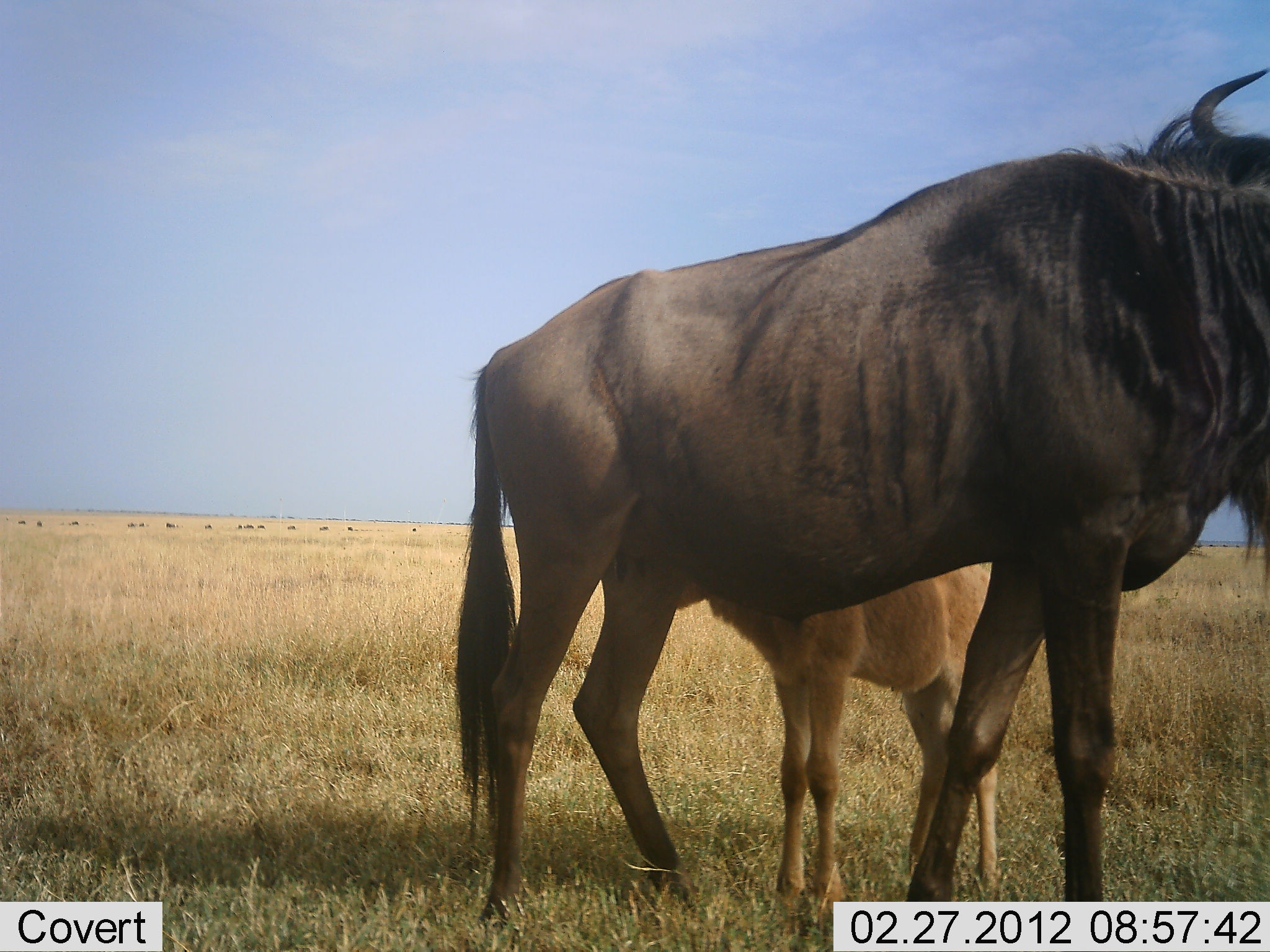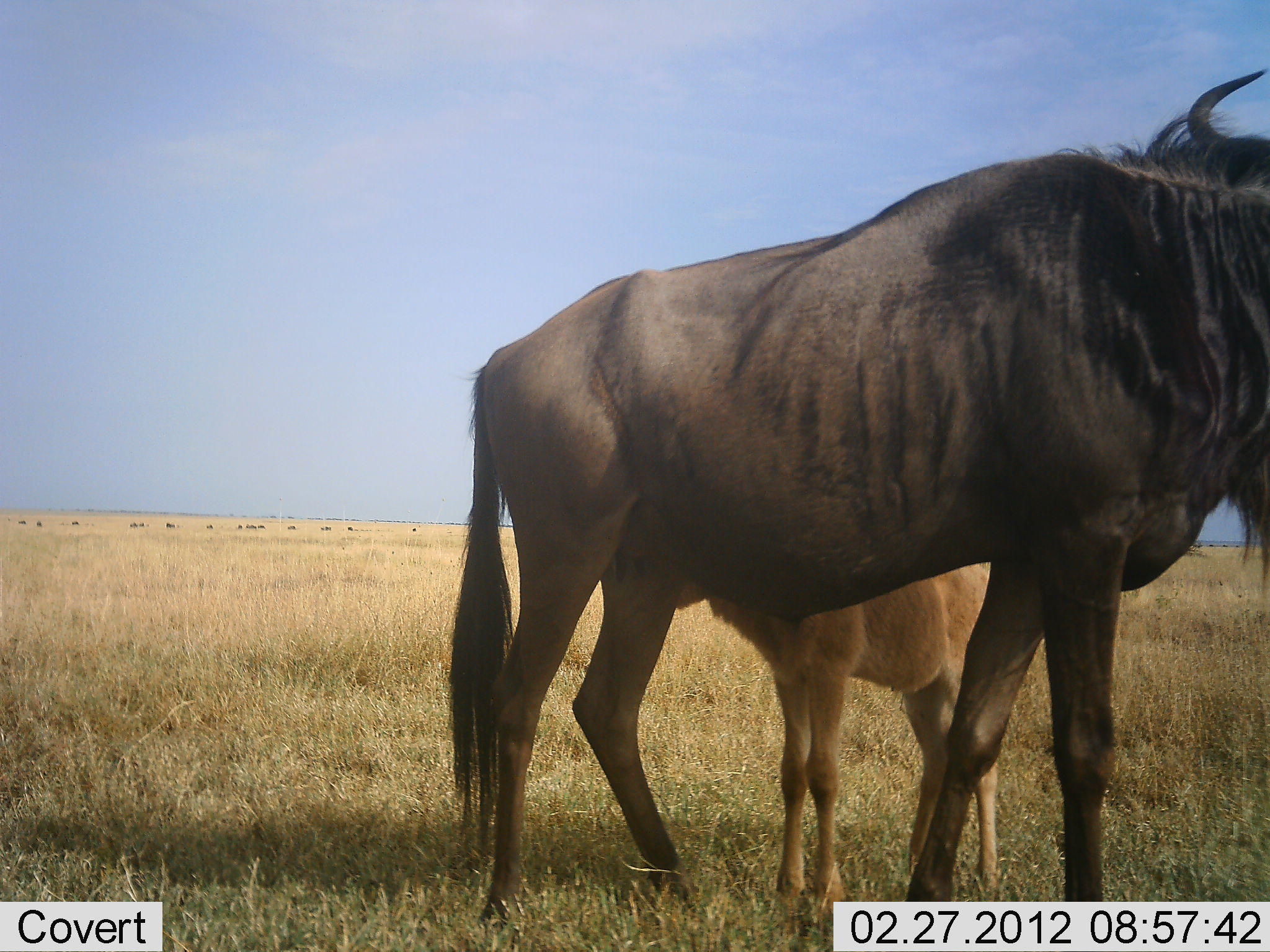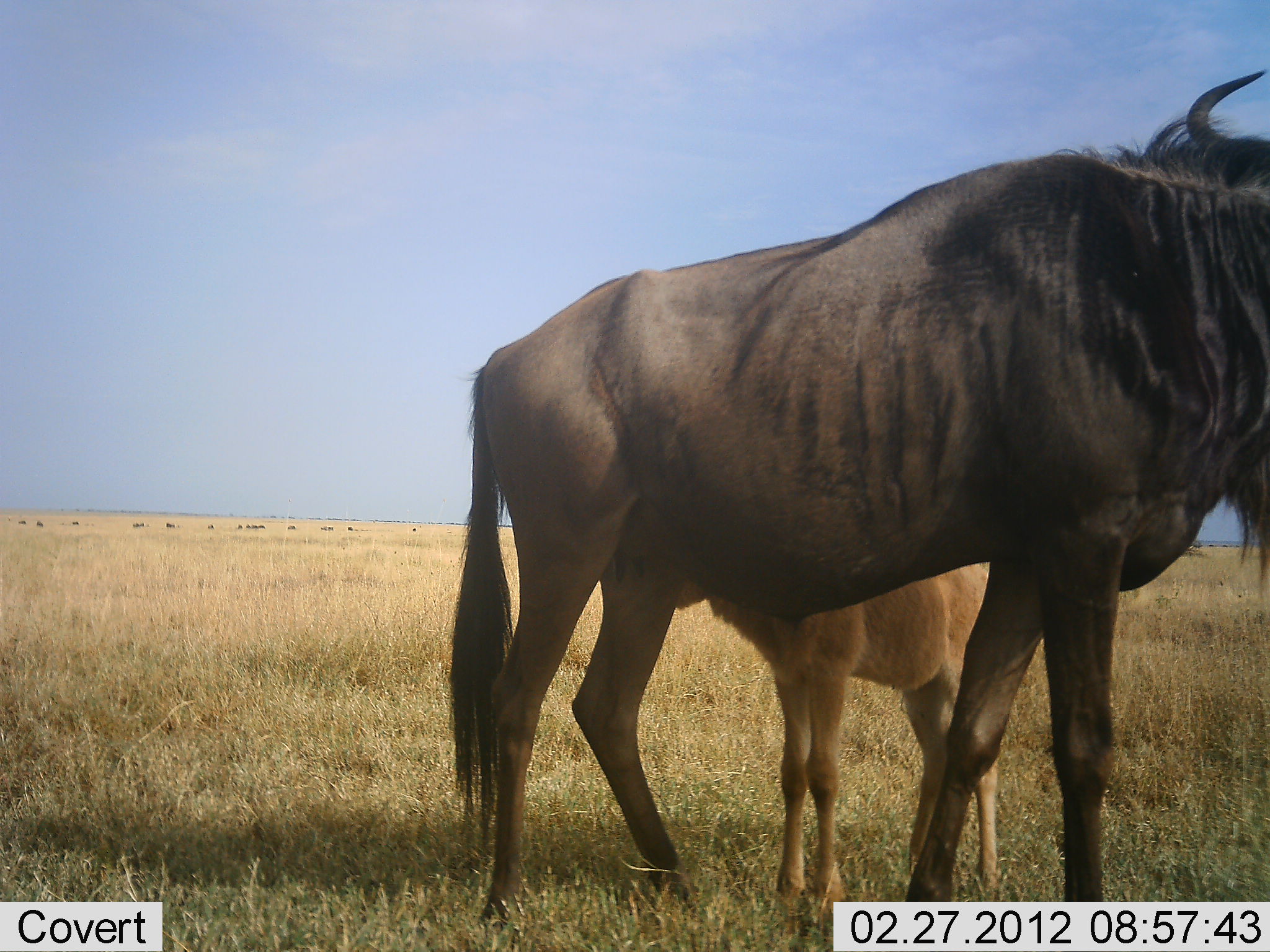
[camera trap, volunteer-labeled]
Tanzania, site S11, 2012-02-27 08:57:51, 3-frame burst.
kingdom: Animalia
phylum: Chordata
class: Mammalia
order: Artiodactyla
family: Bovidae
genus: Connochaetes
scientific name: Connochaetes taurinus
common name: blue wildebeest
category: wildebeest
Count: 2.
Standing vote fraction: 92%.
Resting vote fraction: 0%.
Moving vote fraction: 8%.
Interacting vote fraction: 38%.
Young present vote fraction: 92%.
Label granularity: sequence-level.